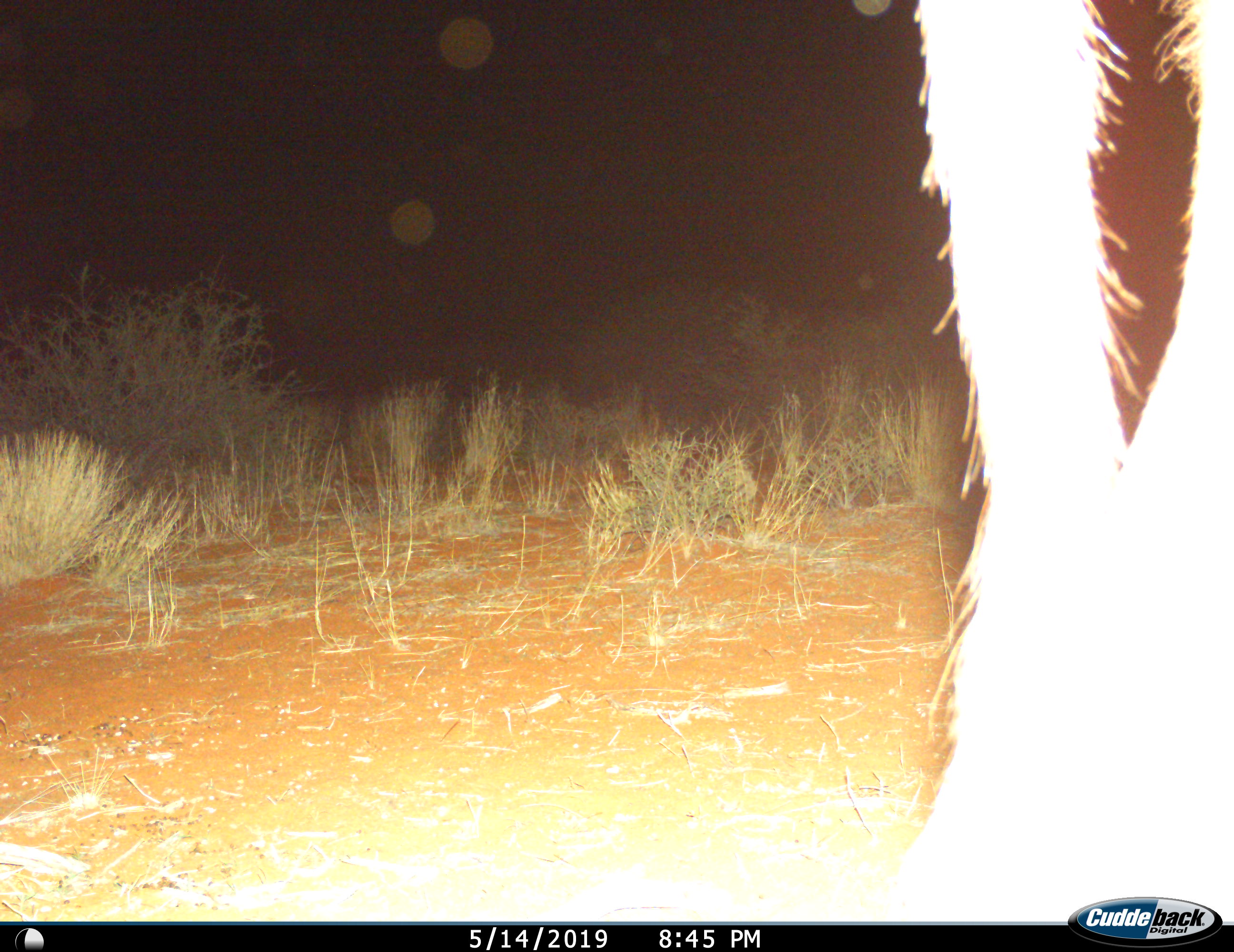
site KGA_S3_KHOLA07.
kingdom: Animalia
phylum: Chordata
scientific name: Vertebrata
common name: domestic animal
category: domesticanimal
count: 1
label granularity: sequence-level